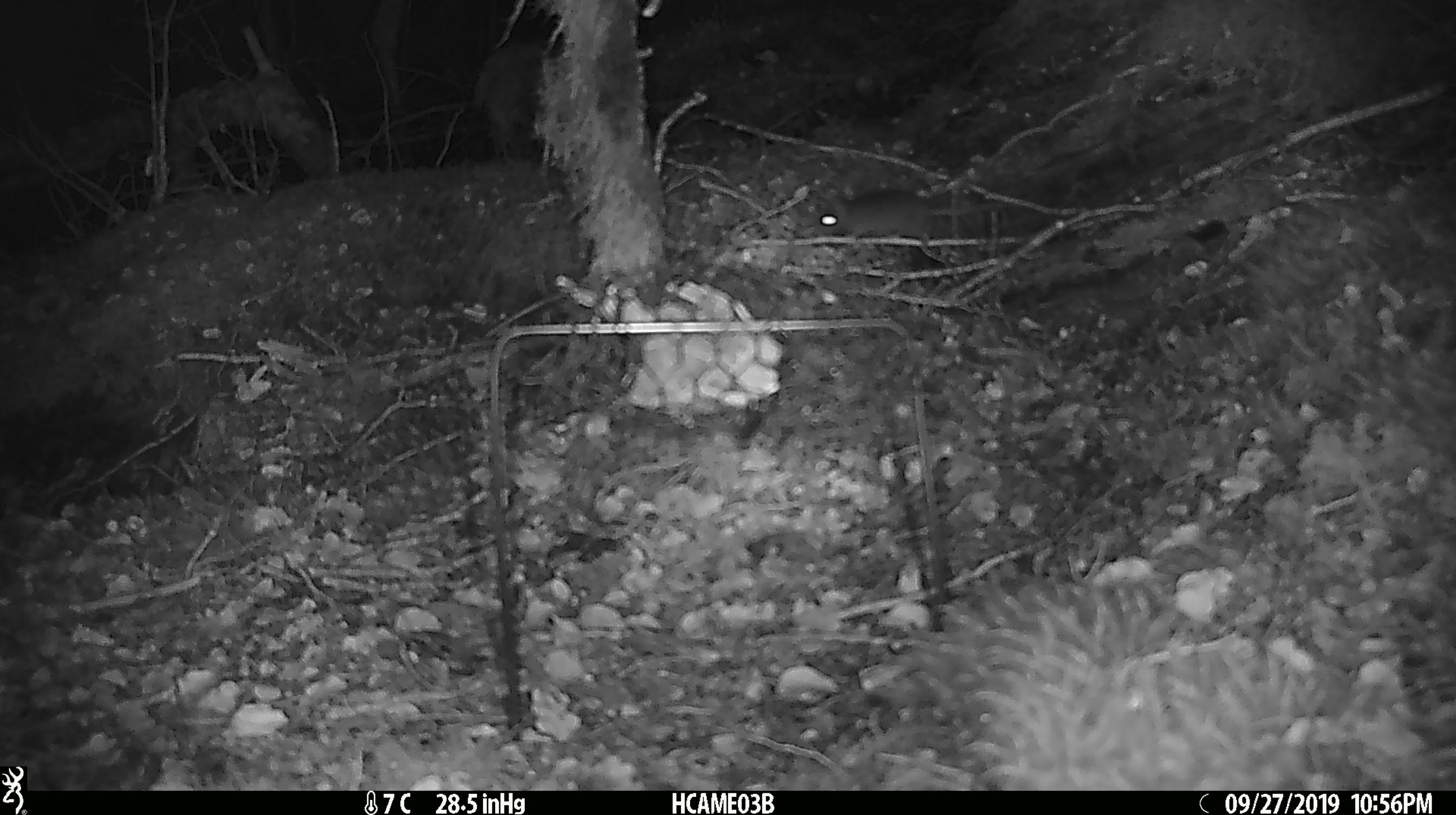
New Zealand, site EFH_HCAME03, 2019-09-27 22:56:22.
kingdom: Animalia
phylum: Chordata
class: Mammalia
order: Rodentia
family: Muridae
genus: Mus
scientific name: Mus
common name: mouse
Mouse (Mus).